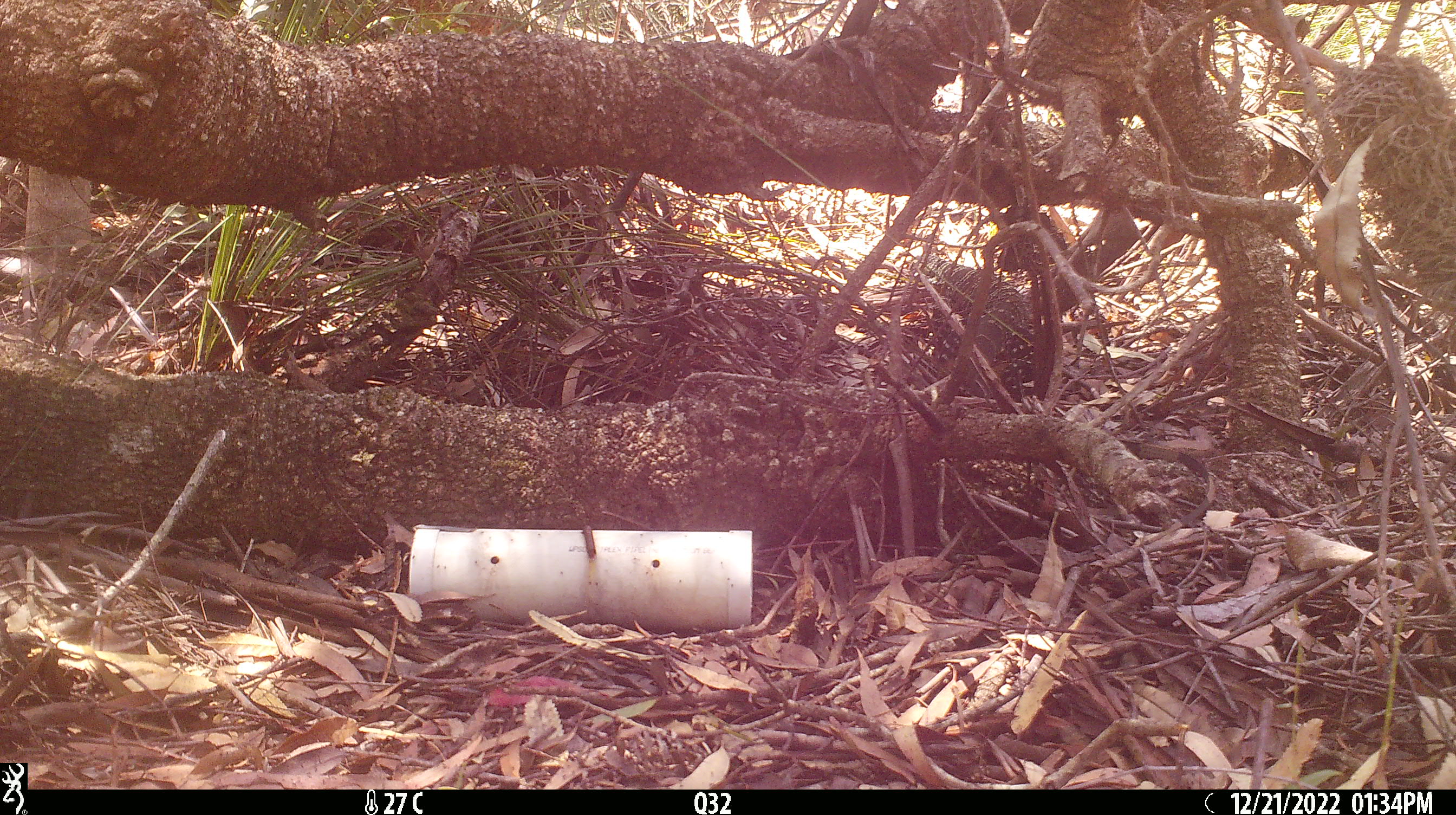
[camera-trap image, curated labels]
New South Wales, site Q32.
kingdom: Animalia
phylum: Chordata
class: Reptilia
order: Squamata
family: Varanidae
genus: Varanus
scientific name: Varanus varius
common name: lace monitor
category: goanna